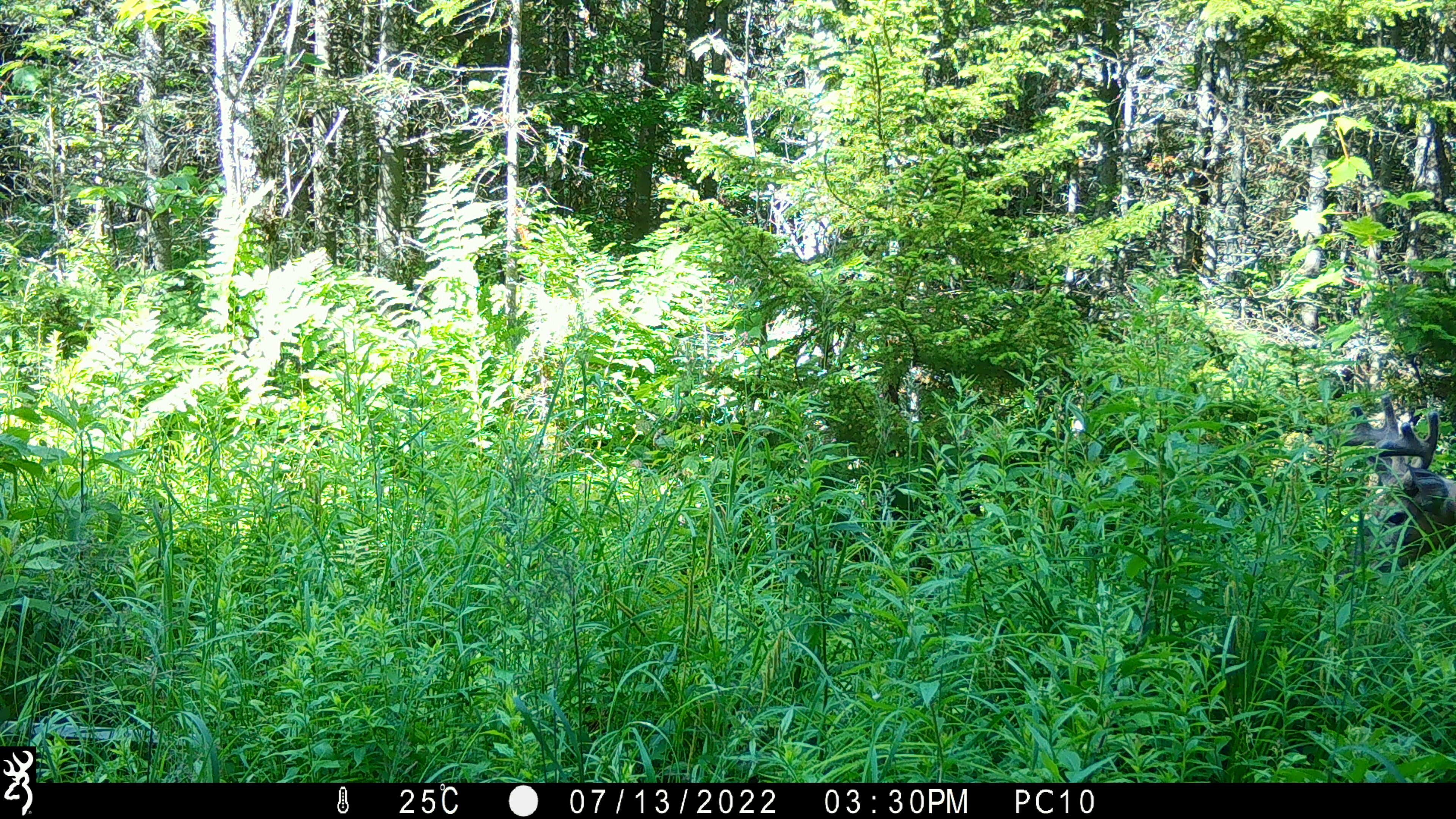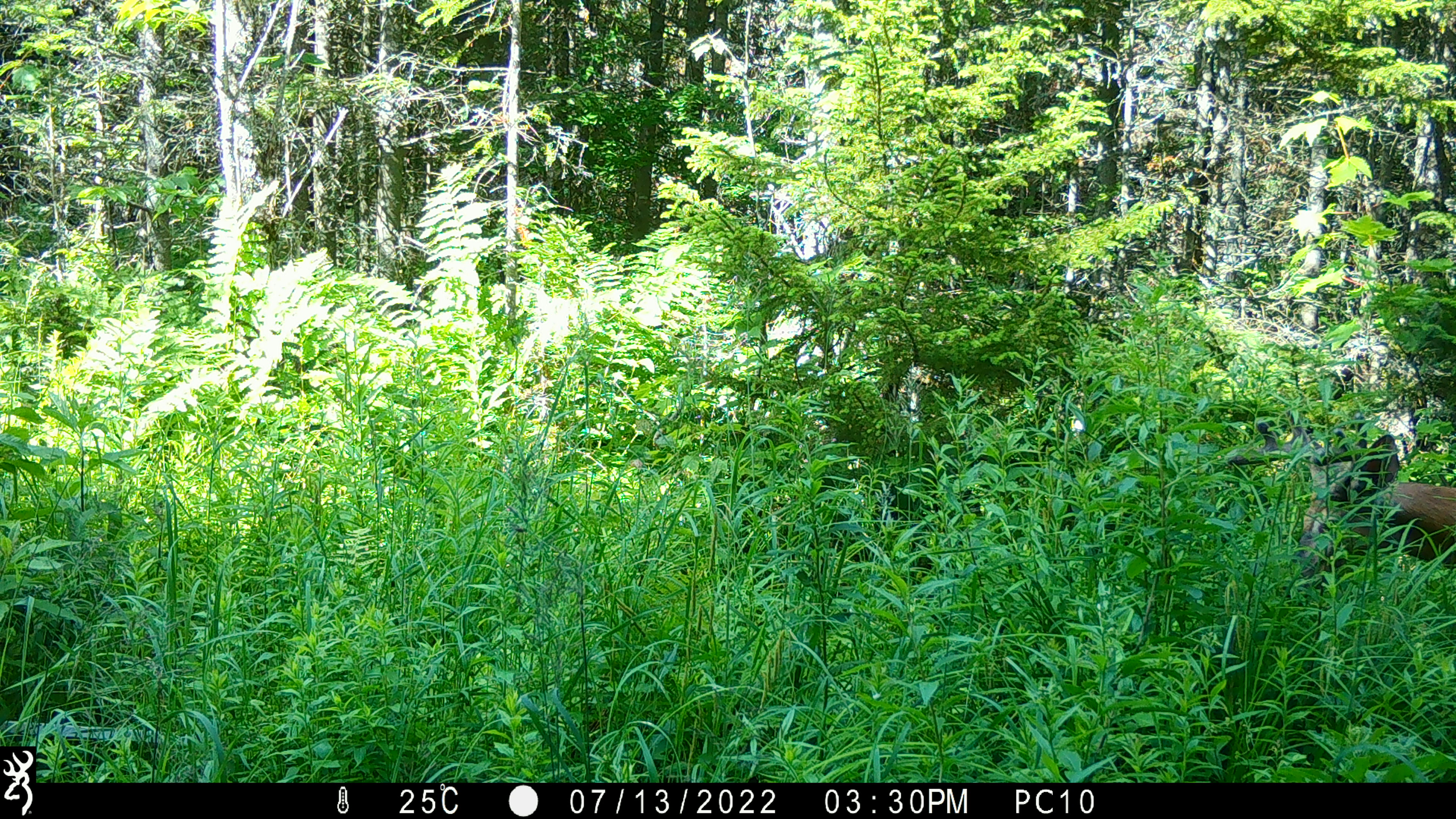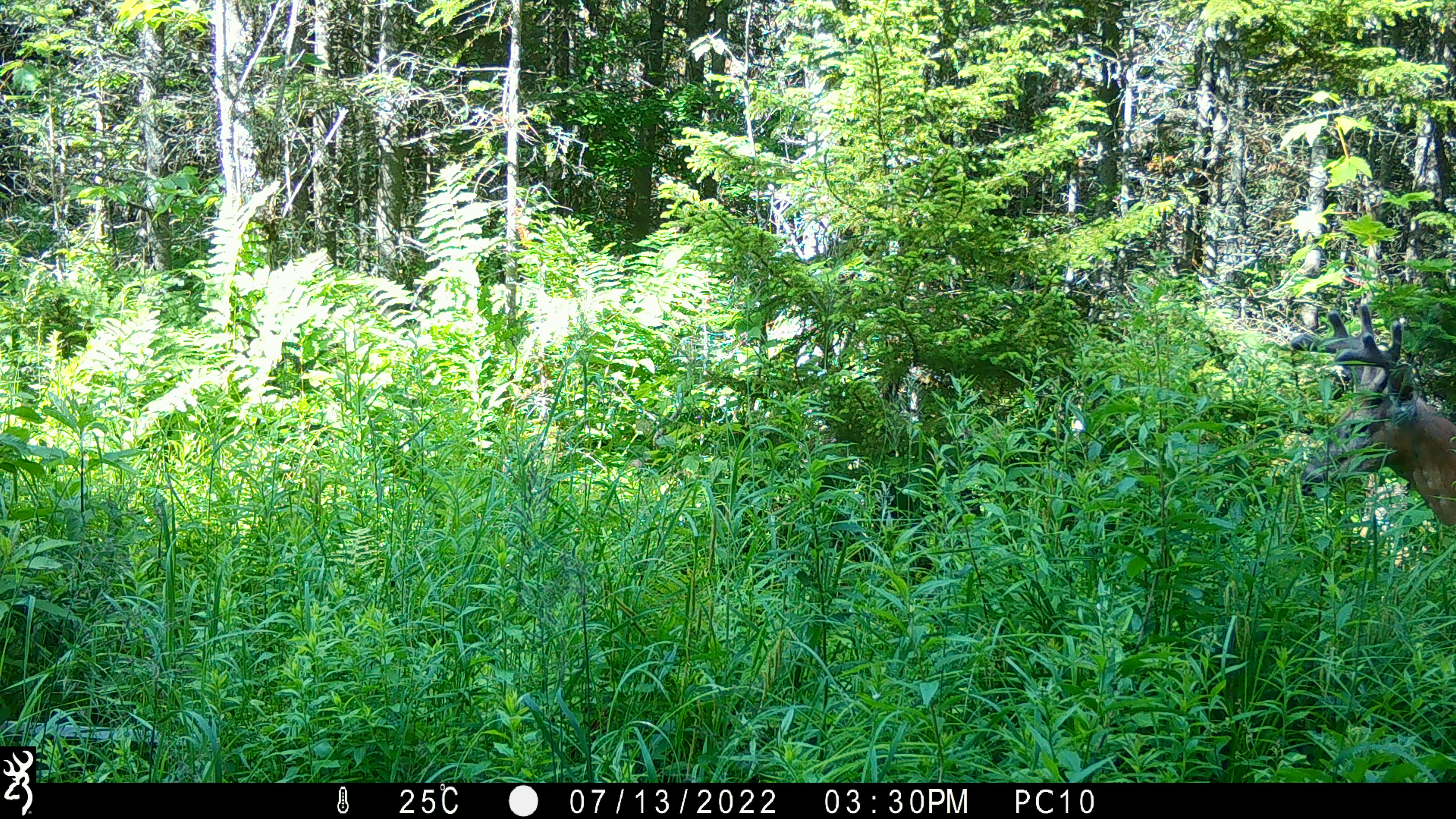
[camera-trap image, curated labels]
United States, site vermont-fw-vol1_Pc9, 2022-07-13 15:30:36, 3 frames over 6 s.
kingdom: Animalia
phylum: Chordata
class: Mammalia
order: Artiodactyla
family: Cervidae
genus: Odocoileus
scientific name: Odocoileus virginianus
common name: white-tailed deer